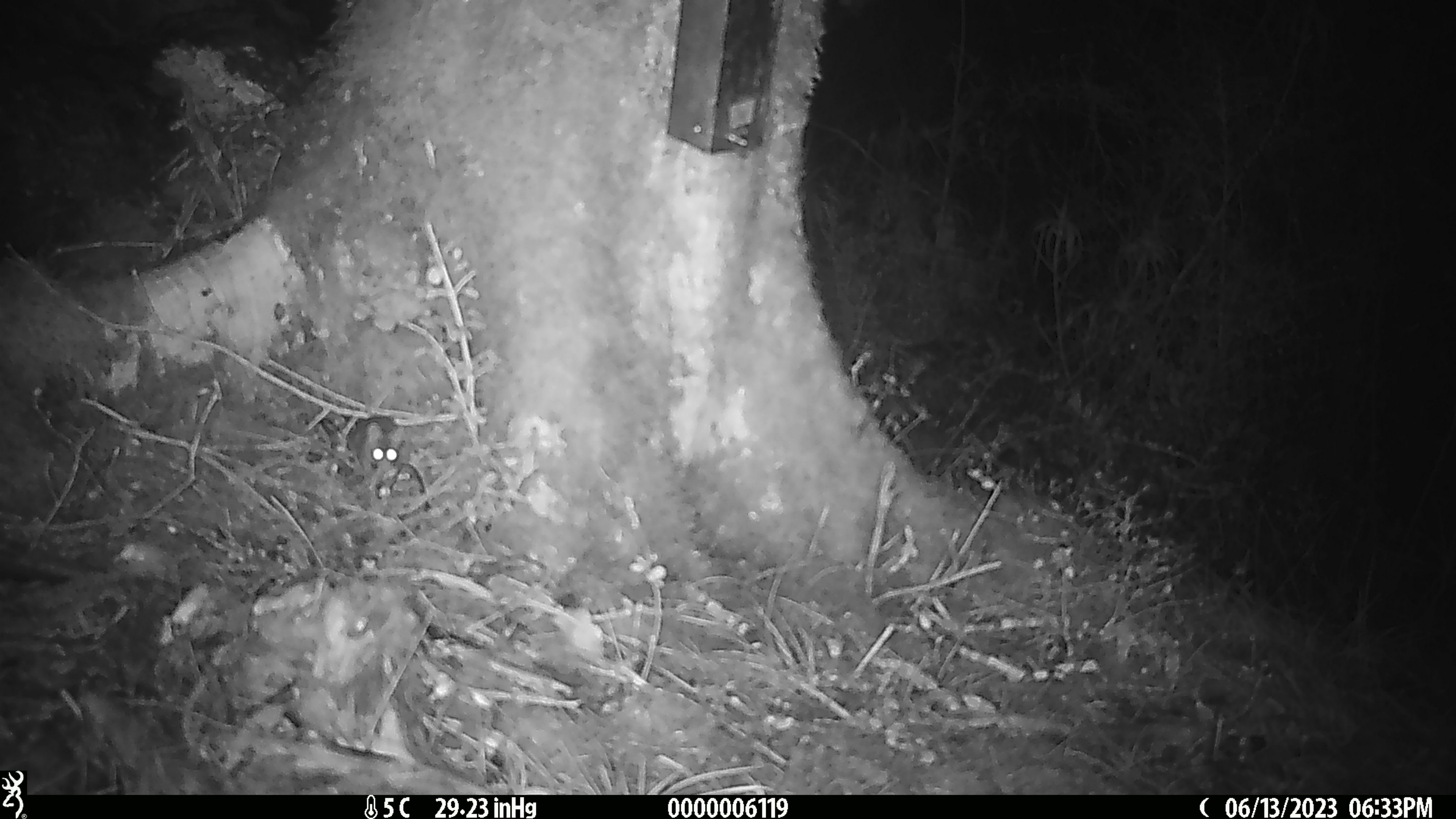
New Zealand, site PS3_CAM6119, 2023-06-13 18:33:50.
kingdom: Animalia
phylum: Chordata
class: Mammalia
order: Rodentia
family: Muridae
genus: Mus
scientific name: Mus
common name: mouse